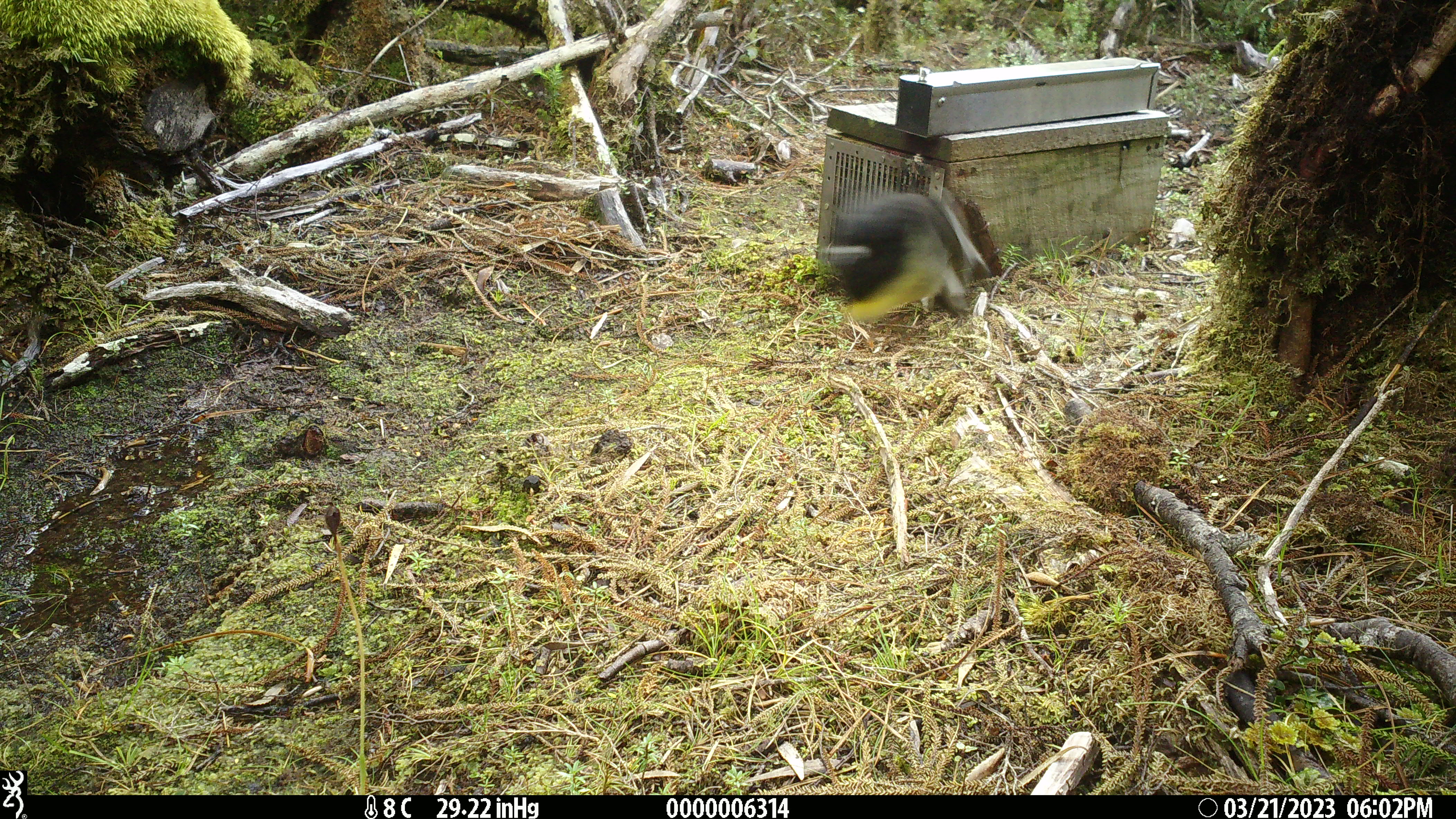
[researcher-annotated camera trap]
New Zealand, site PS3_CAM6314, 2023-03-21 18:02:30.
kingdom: Animalia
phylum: Chordata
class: Aves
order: Passeriformes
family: Petroicidae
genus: Petroica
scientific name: Petroica macrocephala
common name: tomtit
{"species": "tomtit (Petroica macrocephala)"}